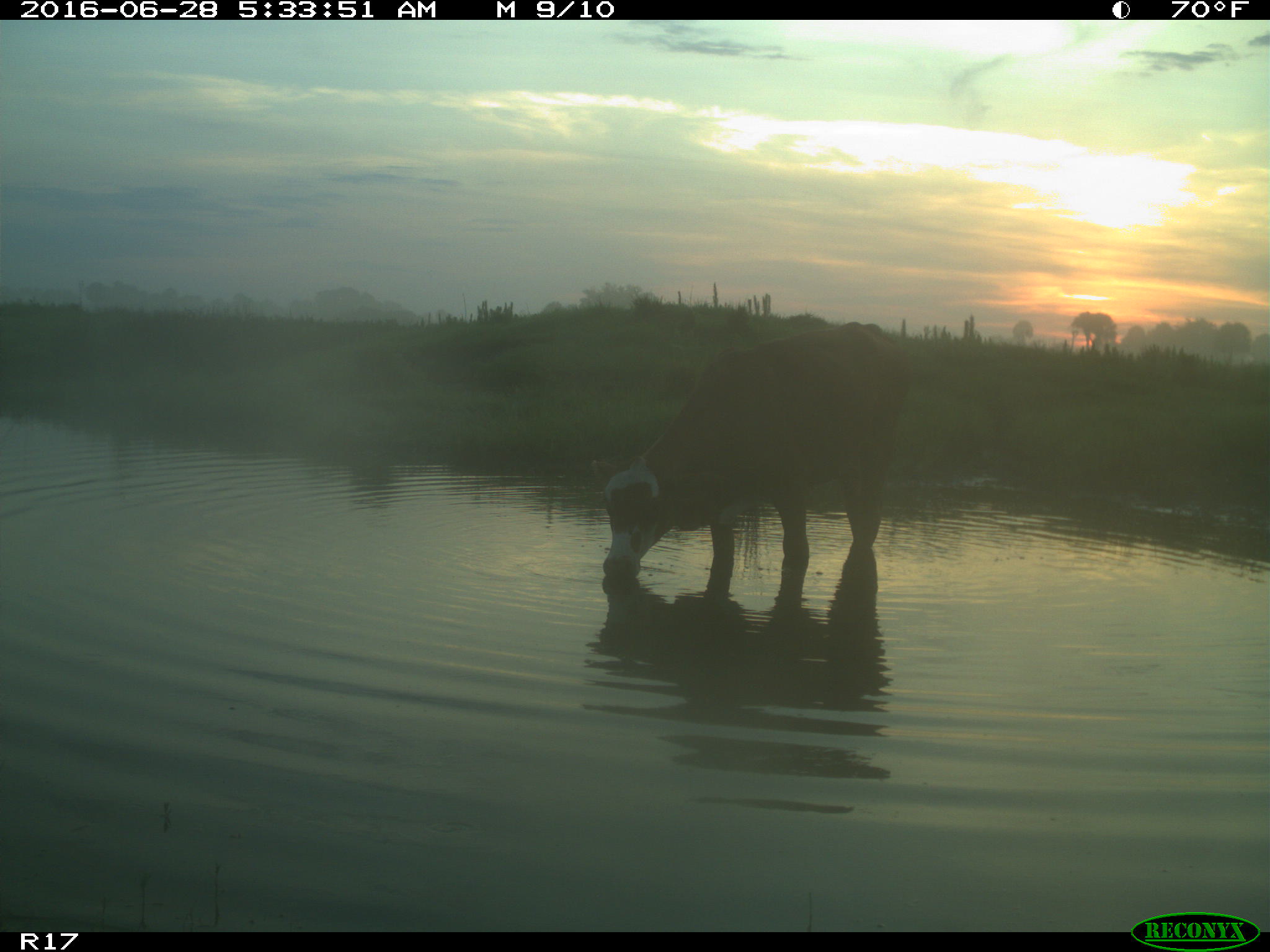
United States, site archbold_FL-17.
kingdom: Animalia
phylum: Chordata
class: Mammalia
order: Artiodactyla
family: Bovidae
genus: Bos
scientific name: Bos taurus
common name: domestic cow